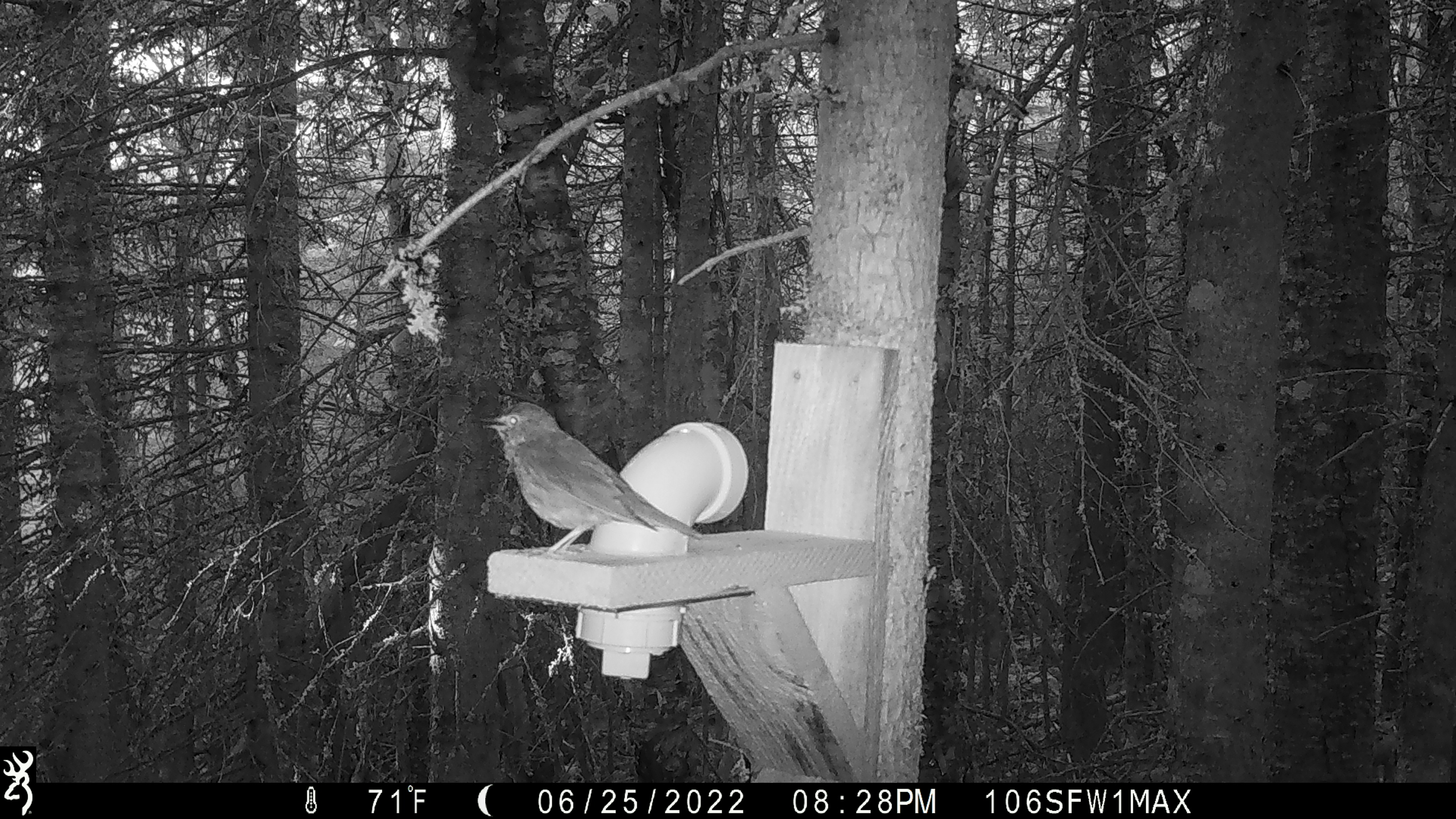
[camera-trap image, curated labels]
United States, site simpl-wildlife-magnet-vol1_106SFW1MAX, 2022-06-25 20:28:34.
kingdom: Animalia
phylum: Chordata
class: Aves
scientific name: Aves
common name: bird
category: bird sp.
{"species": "bird sp. (bird) (Aves)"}